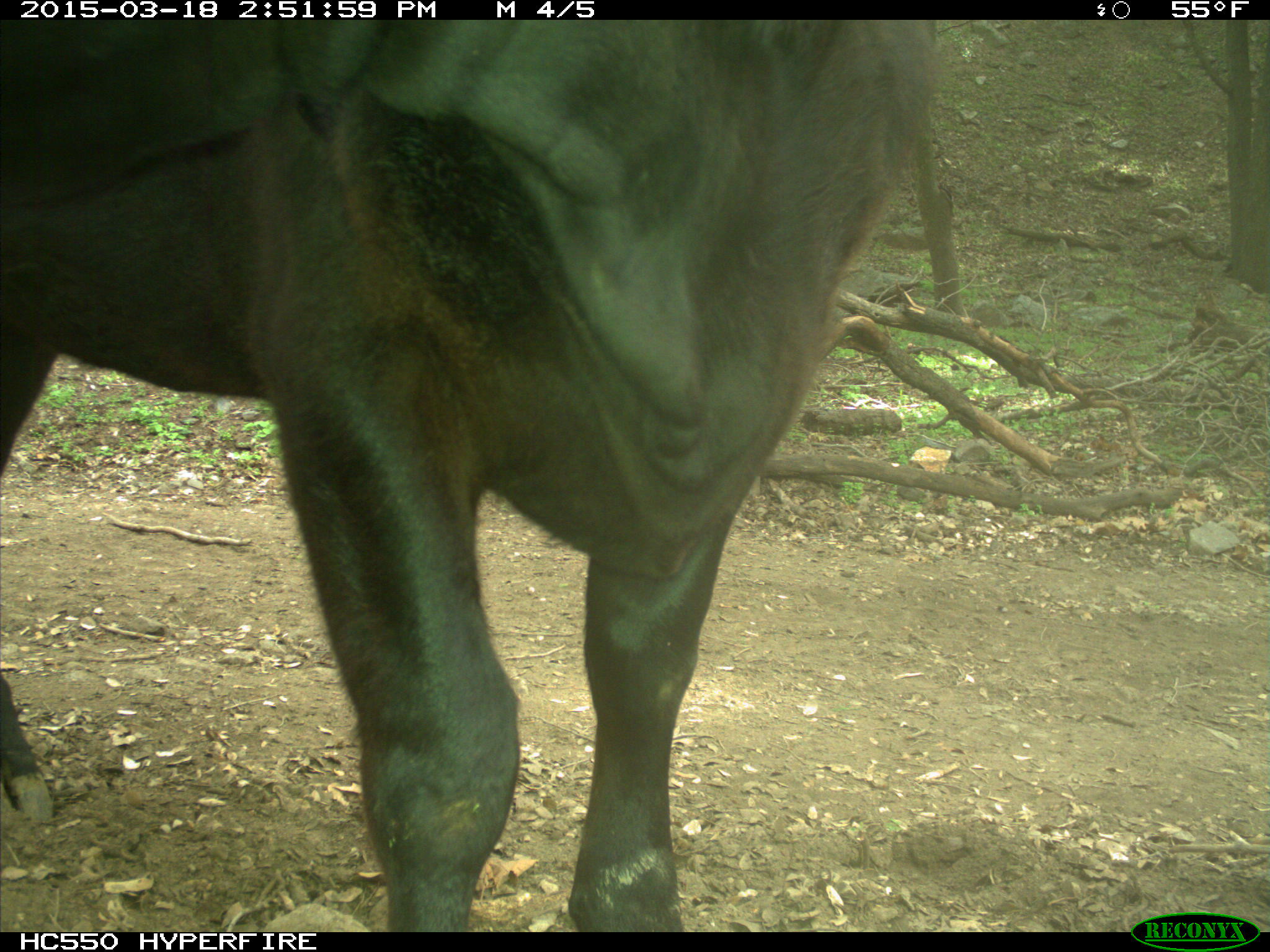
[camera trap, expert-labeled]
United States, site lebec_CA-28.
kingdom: Animalia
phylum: Chordata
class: Mammalia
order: Artiodactyla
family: Bovidae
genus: Bos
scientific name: Bos taurus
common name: domestic cow